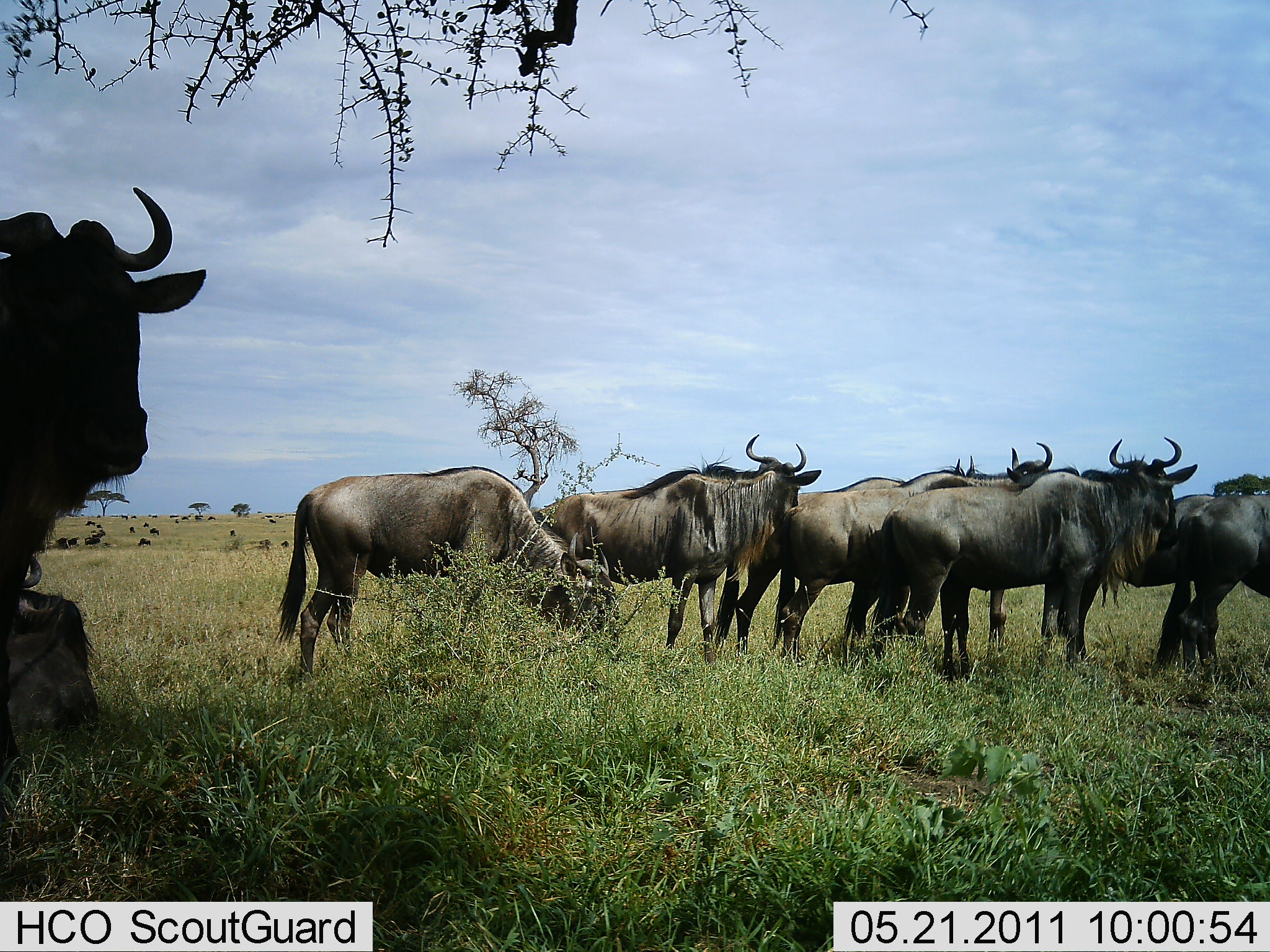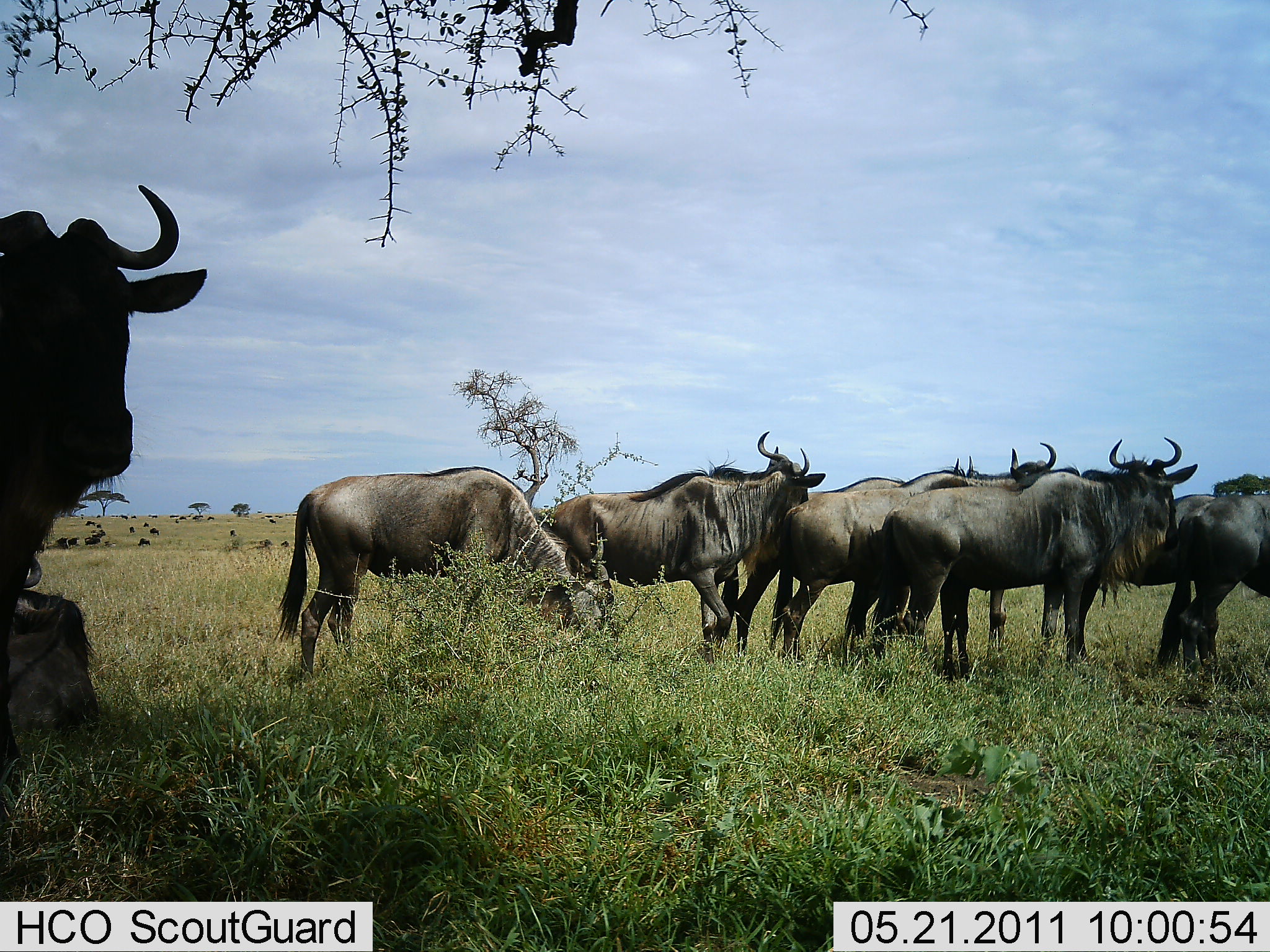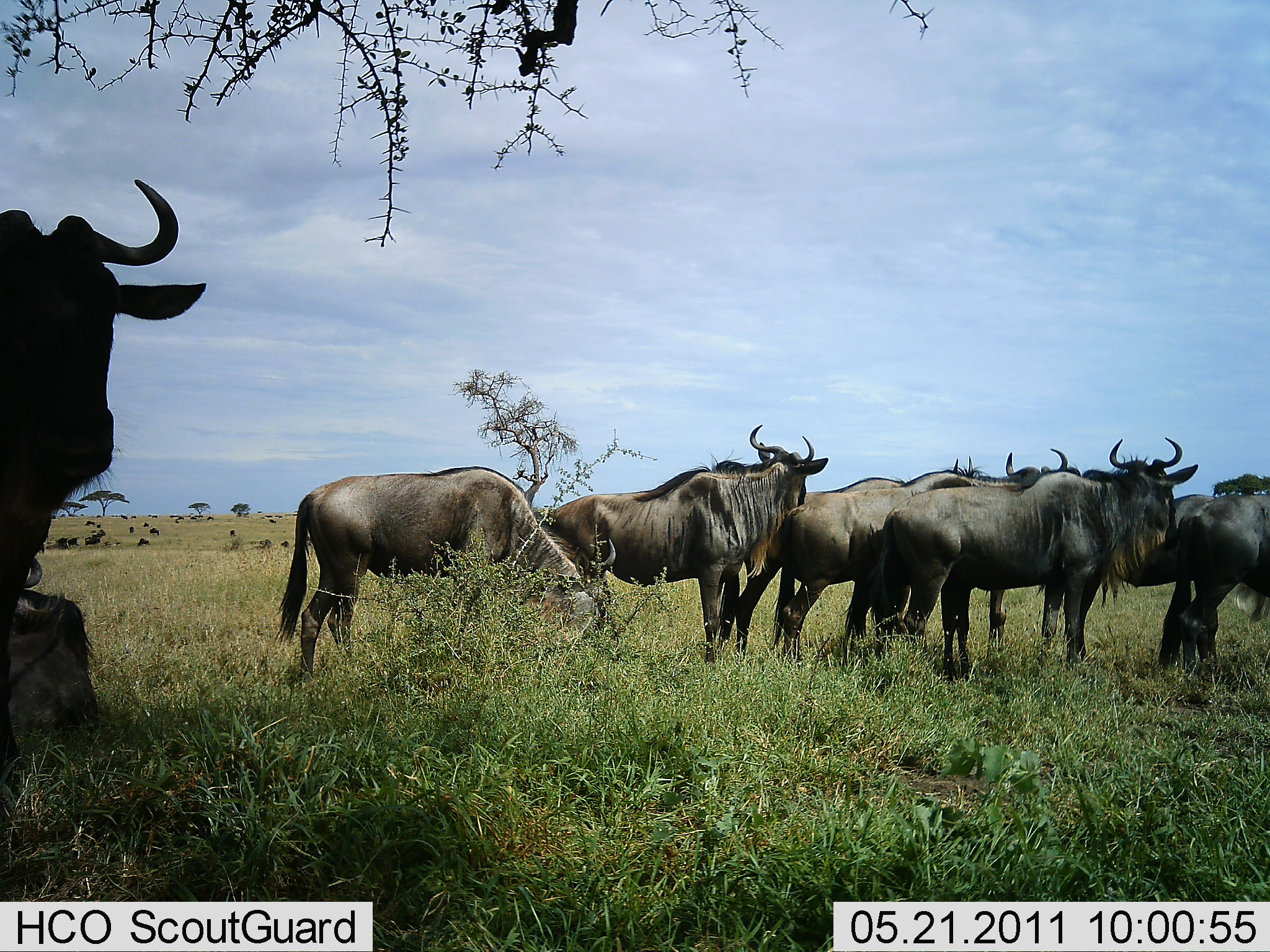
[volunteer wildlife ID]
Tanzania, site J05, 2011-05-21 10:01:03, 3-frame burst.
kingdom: Animalia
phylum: Chordata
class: Mammalia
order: Artiodactyla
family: Bovidae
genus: Connochaetes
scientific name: Connochaetes taurinus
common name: blue wildebeest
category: wildebeest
Wildebeest (blue wildebeest) (Connochaetes taurinus), count 8. Behavior (volunteer vote fractions): standing 100%, resting 31%, moving 0%, interacting 8%. Young present (vote fraction): 0%. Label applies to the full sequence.